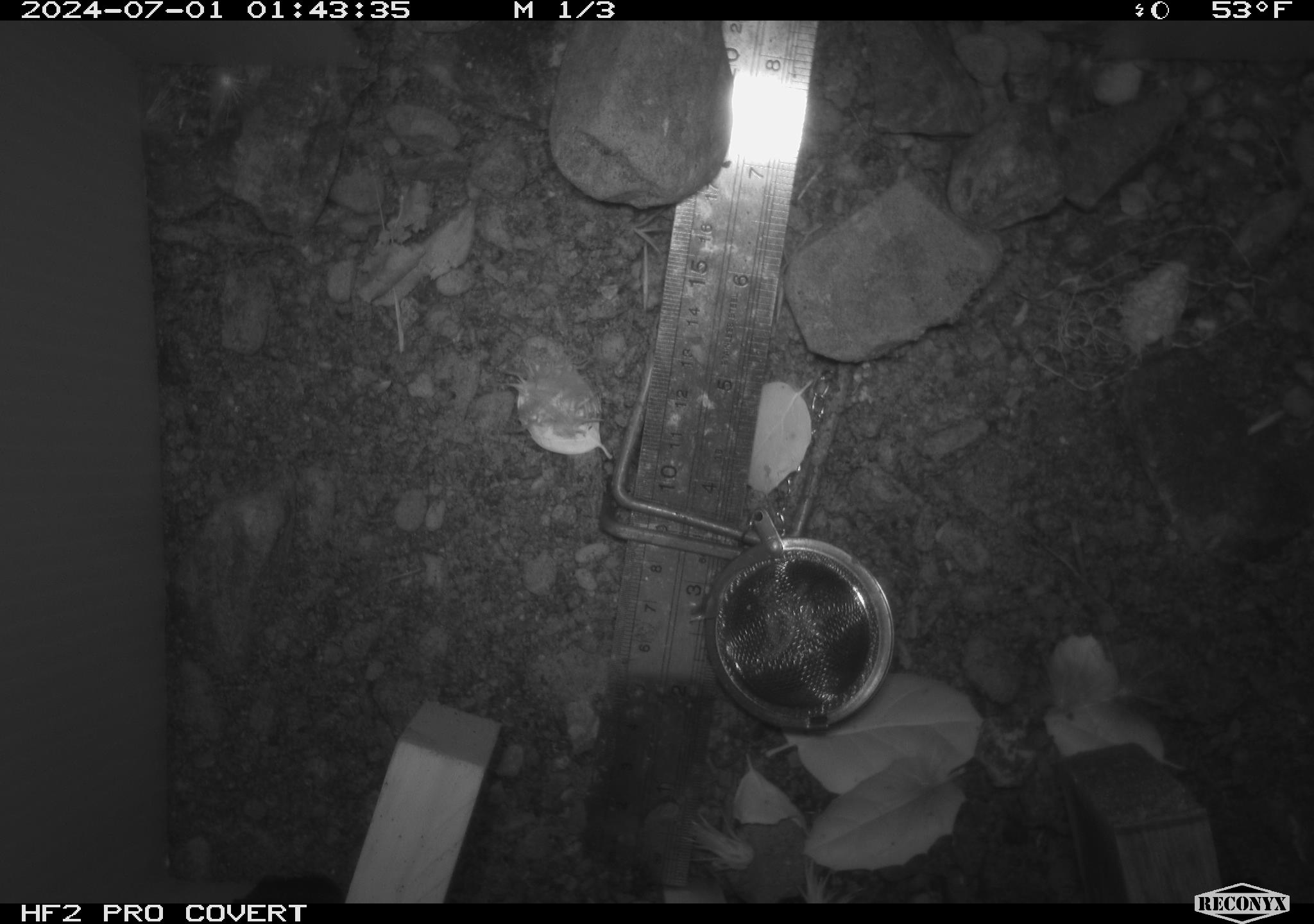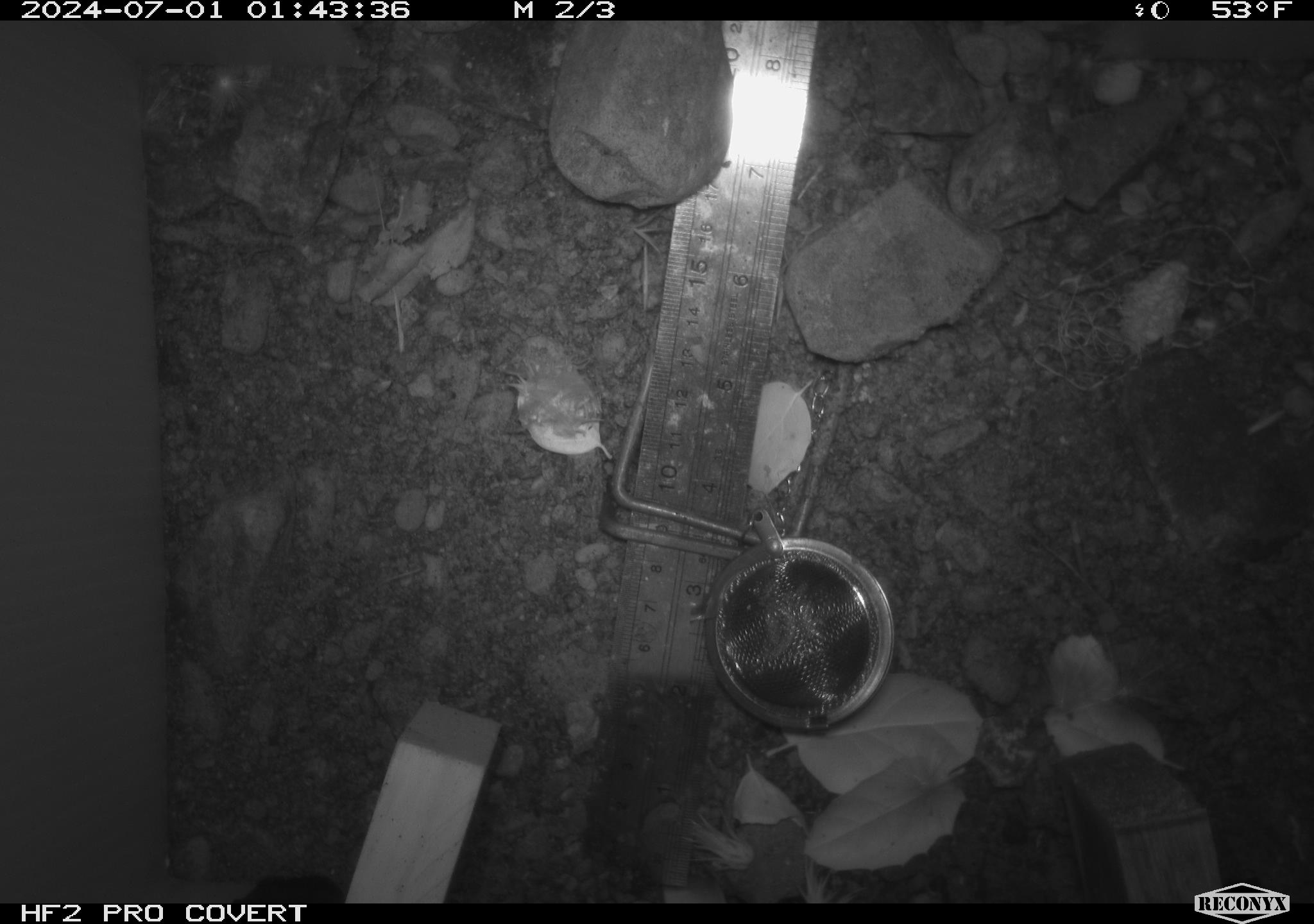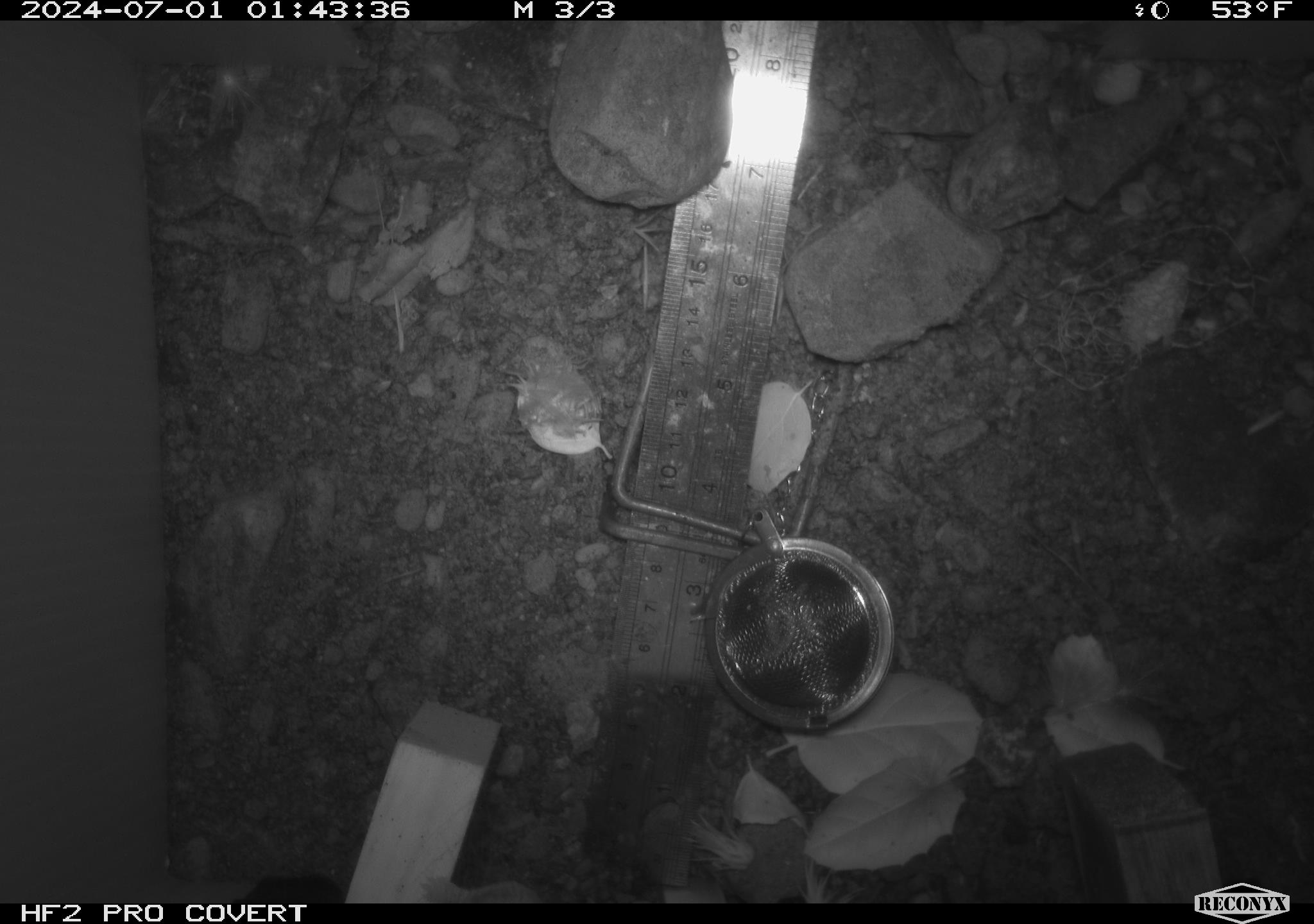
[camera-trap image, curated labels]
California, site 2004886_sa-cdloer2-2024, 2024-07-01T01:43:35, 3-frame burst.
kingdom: Animalia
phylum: Chordata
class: Mammalia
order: Eulipotyphla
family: Soricidae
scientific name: Soricidae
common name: shrews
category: soricidae family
Soricidae family (shrews) (Soricidae).